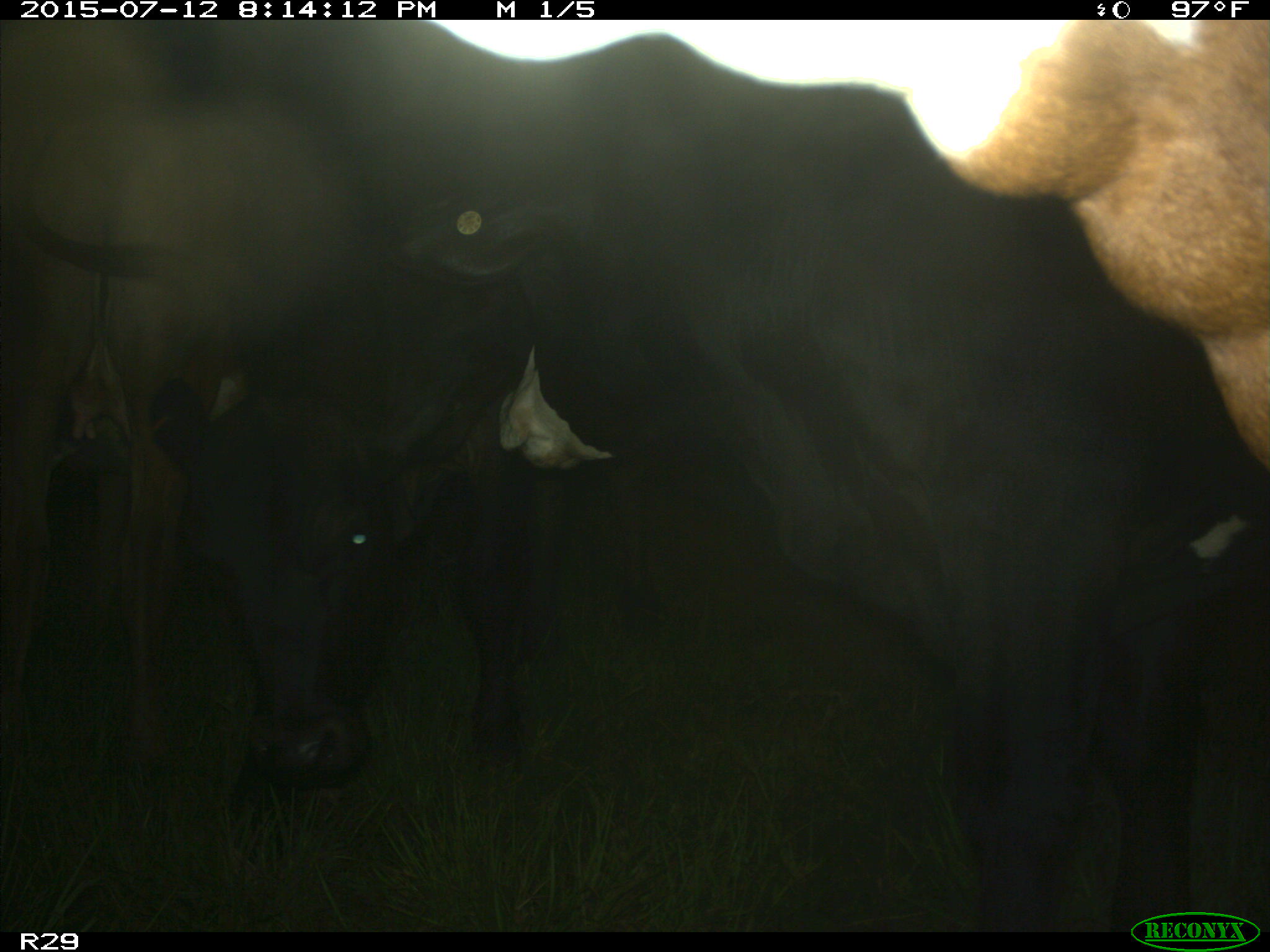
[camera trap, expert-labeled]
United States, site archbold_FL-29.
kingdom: Animalia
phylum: Chordata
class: Mammalia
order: Artiodactyla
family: Bovidae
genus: Bos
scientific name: Bos taurus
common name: domestic cow